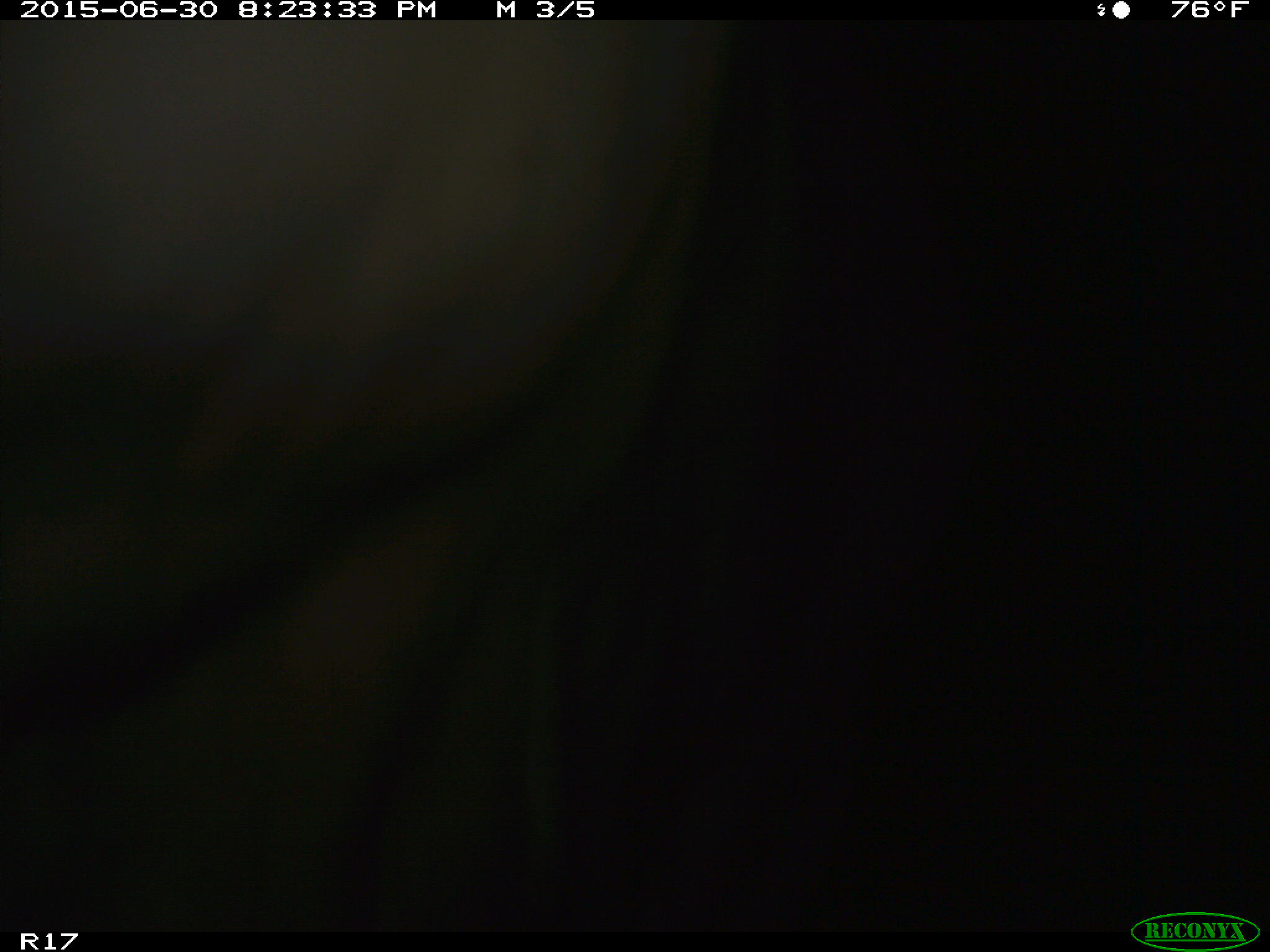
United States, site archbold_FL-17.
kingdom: Animalia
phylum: Chordata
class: Mammalia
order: Artiodactyla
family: Bovidae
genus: Bos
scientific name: Bos taurus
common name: domestic cow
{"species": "Bos taurus (domestic cow)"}